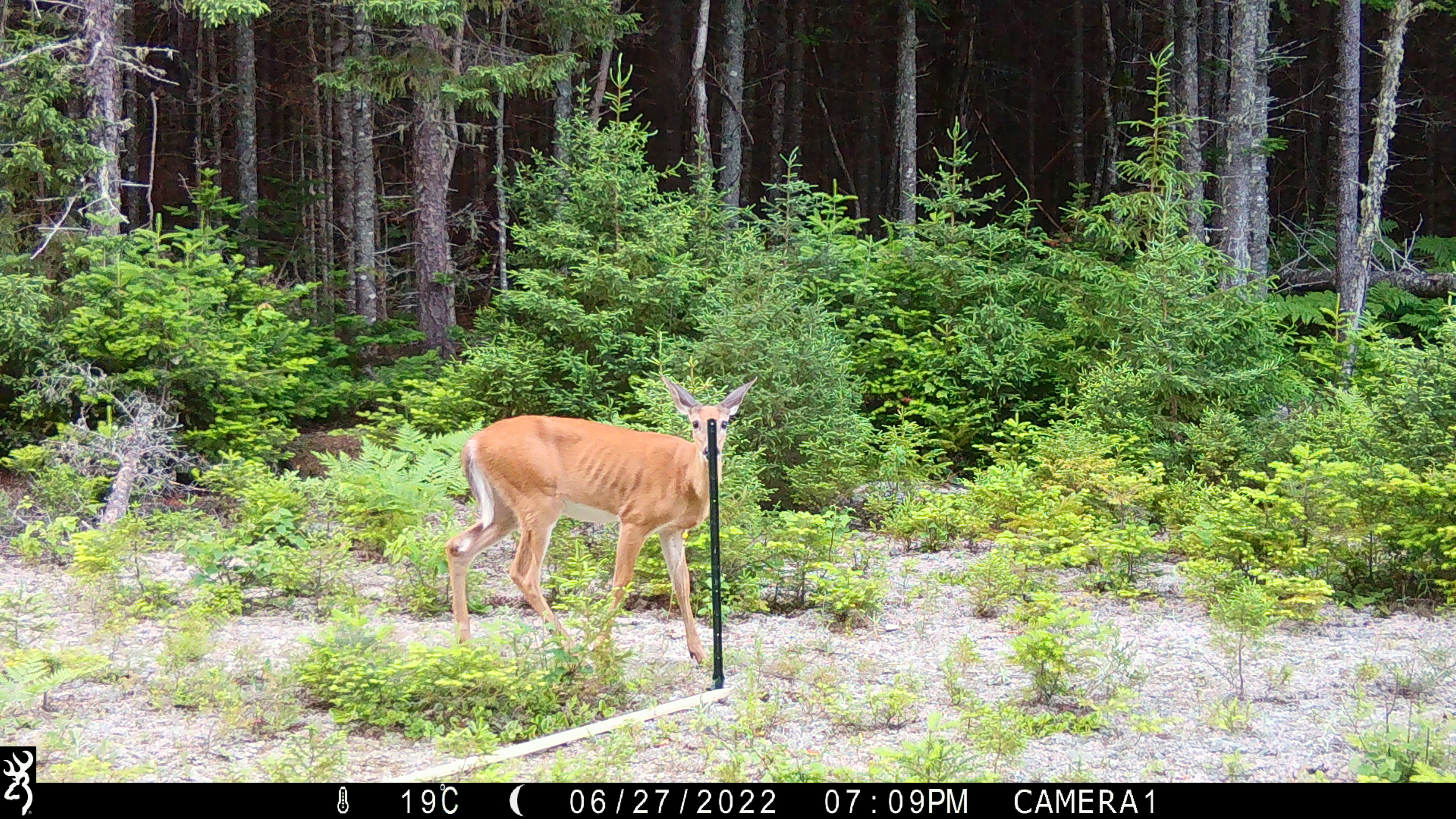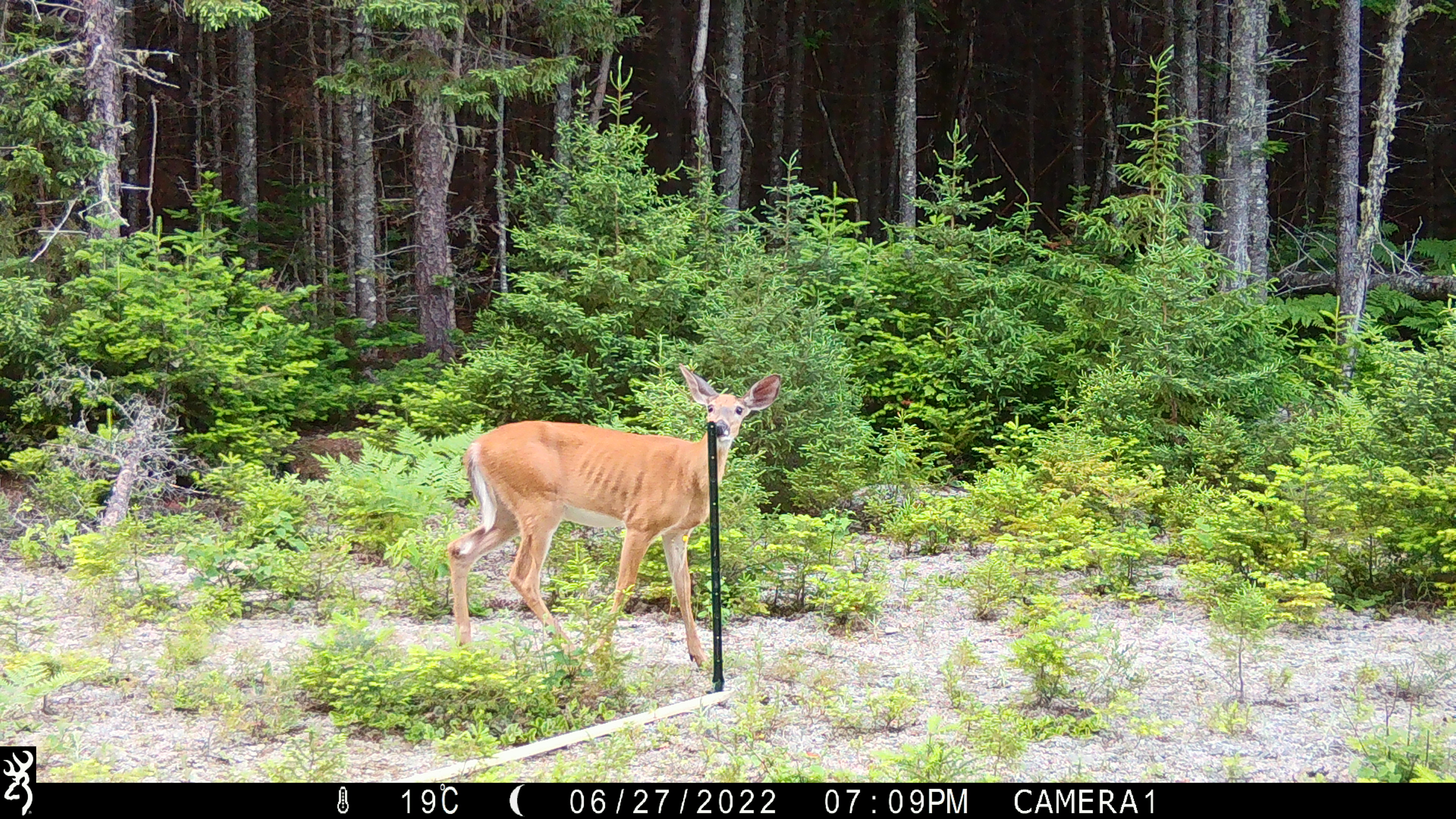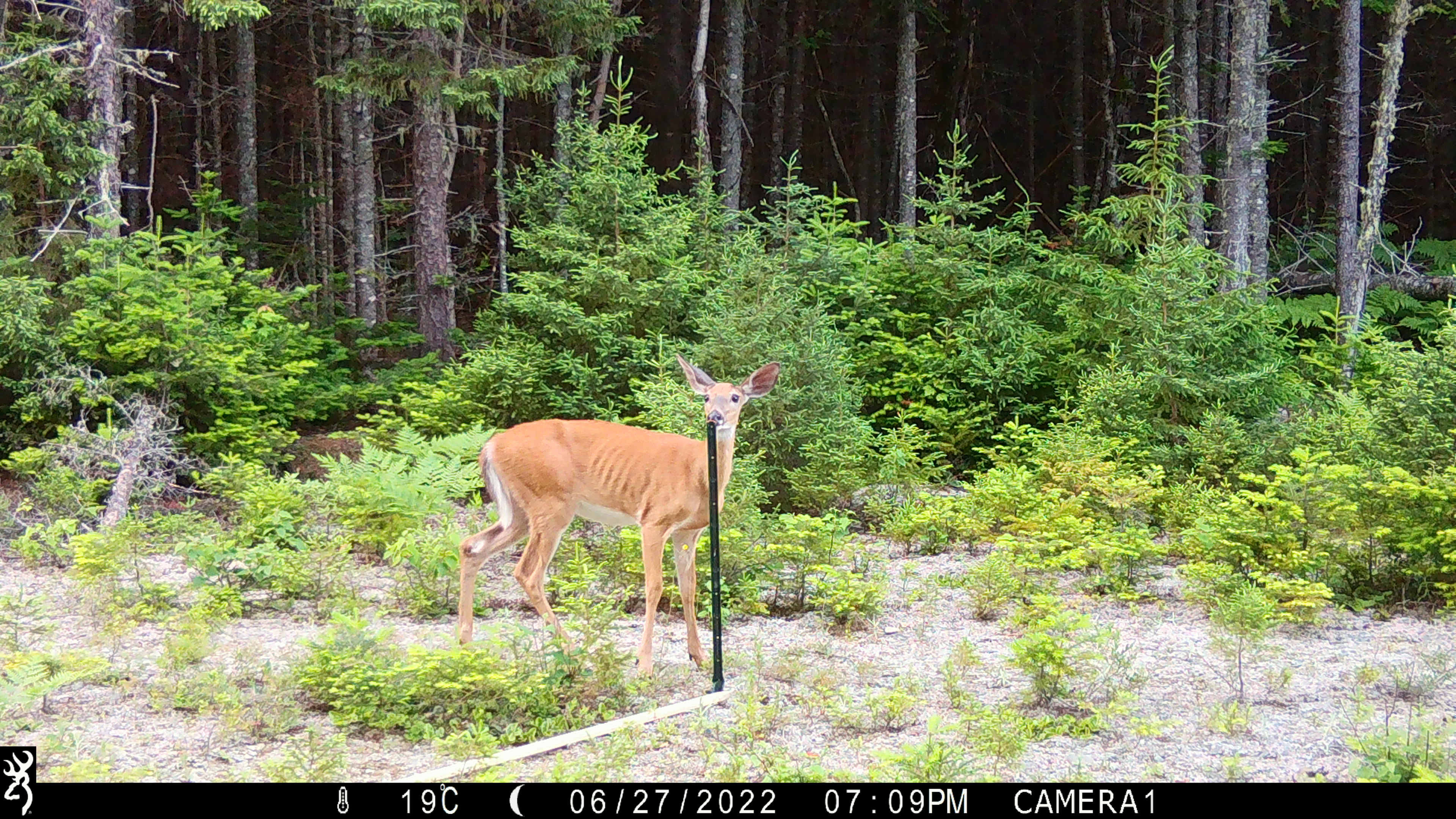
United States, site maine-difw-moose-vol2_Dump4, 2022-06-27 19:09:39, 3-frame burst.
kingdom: Animalia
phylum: Chordata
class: Mammalia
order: Artiodactyla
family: Cervidae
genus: Odocoileus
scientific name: Odocoileus virginianus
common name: white-tailed deer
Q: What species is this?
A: White-tailed deer (Odocoileus virginianus).